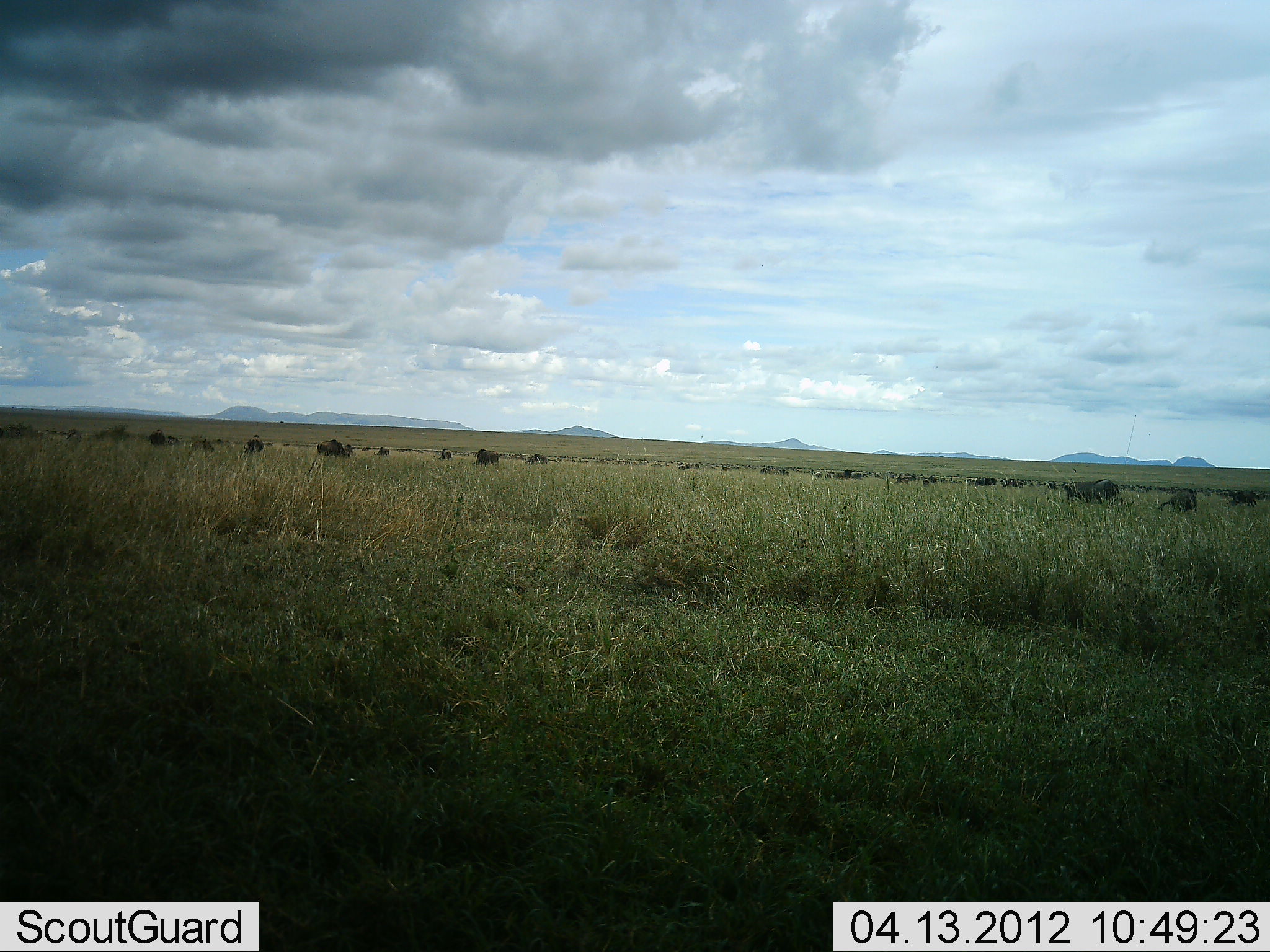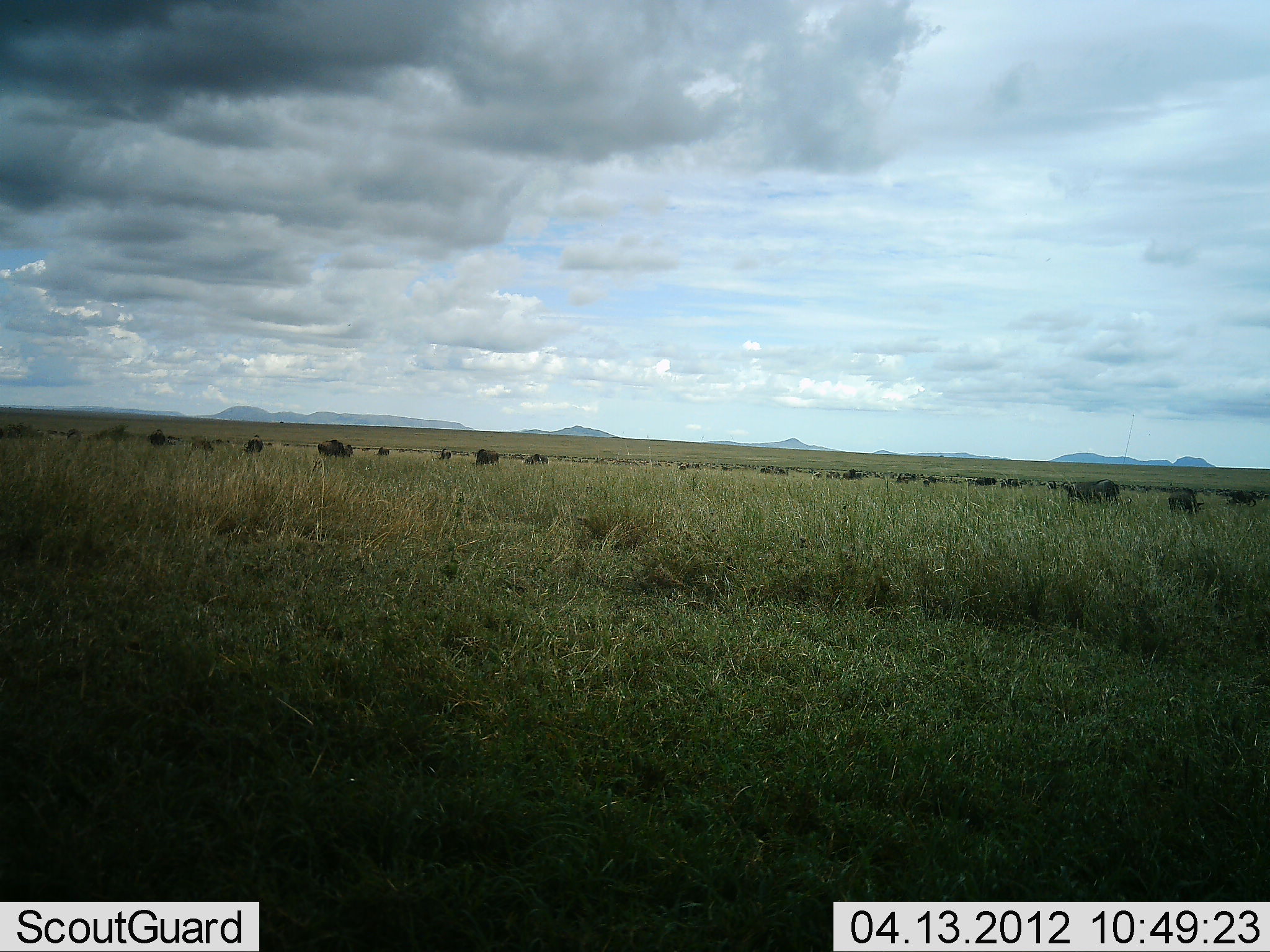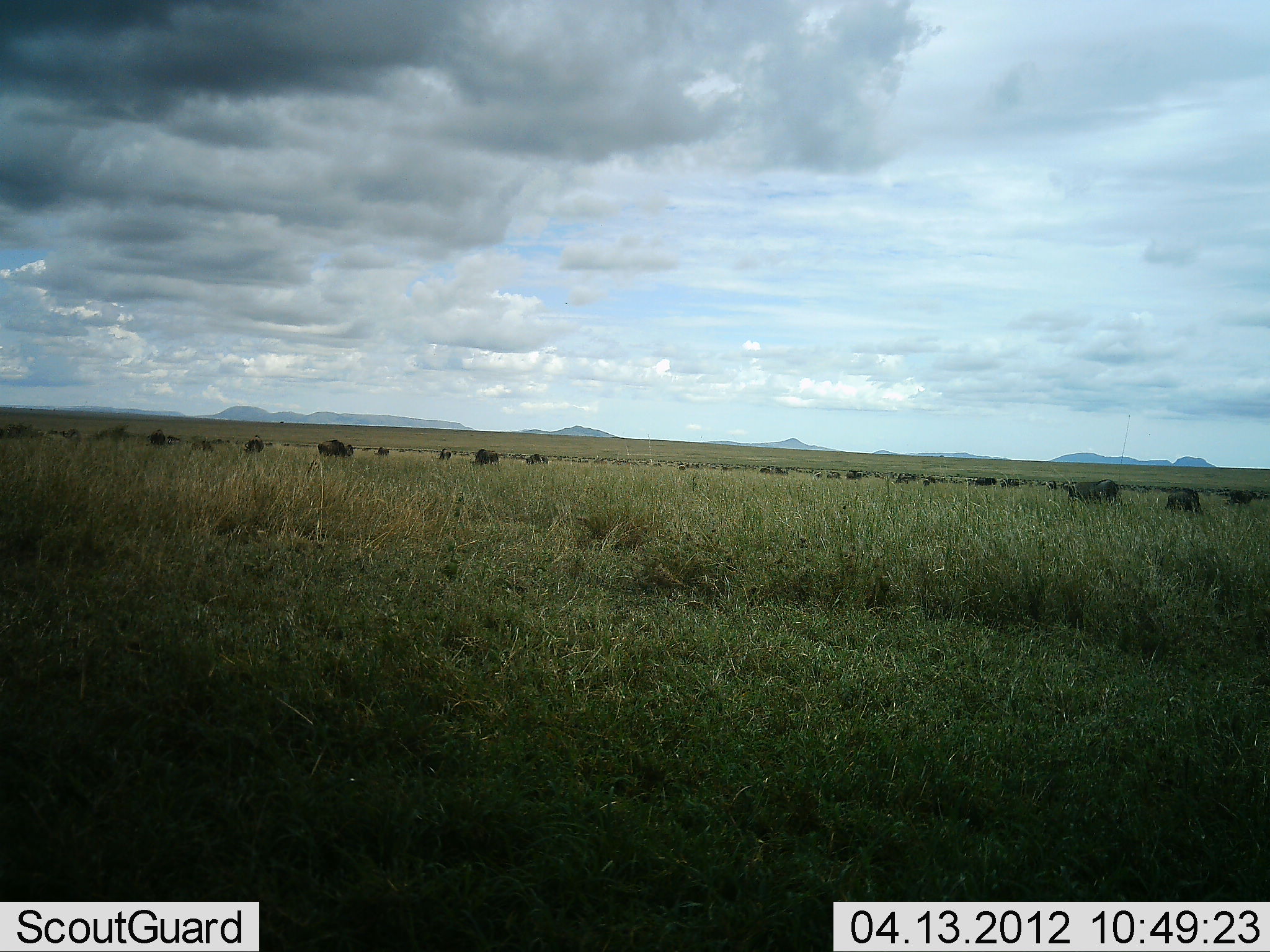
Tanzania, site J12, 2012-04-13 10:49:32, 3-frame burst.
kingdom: Animalia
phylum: Chordata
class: Mammalia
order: Artiodactyla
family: Bovidae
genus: Connochaetes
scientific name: Connochaetes taurinus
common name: blue wildebeest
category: wildebeest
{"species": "wildebeest (blue wildebeest) (Connochaetes taurinus)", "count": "11-50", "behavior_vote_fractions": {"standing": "38%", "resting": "8%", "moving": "38%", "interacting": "0%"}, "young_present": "0%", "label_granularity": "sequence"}